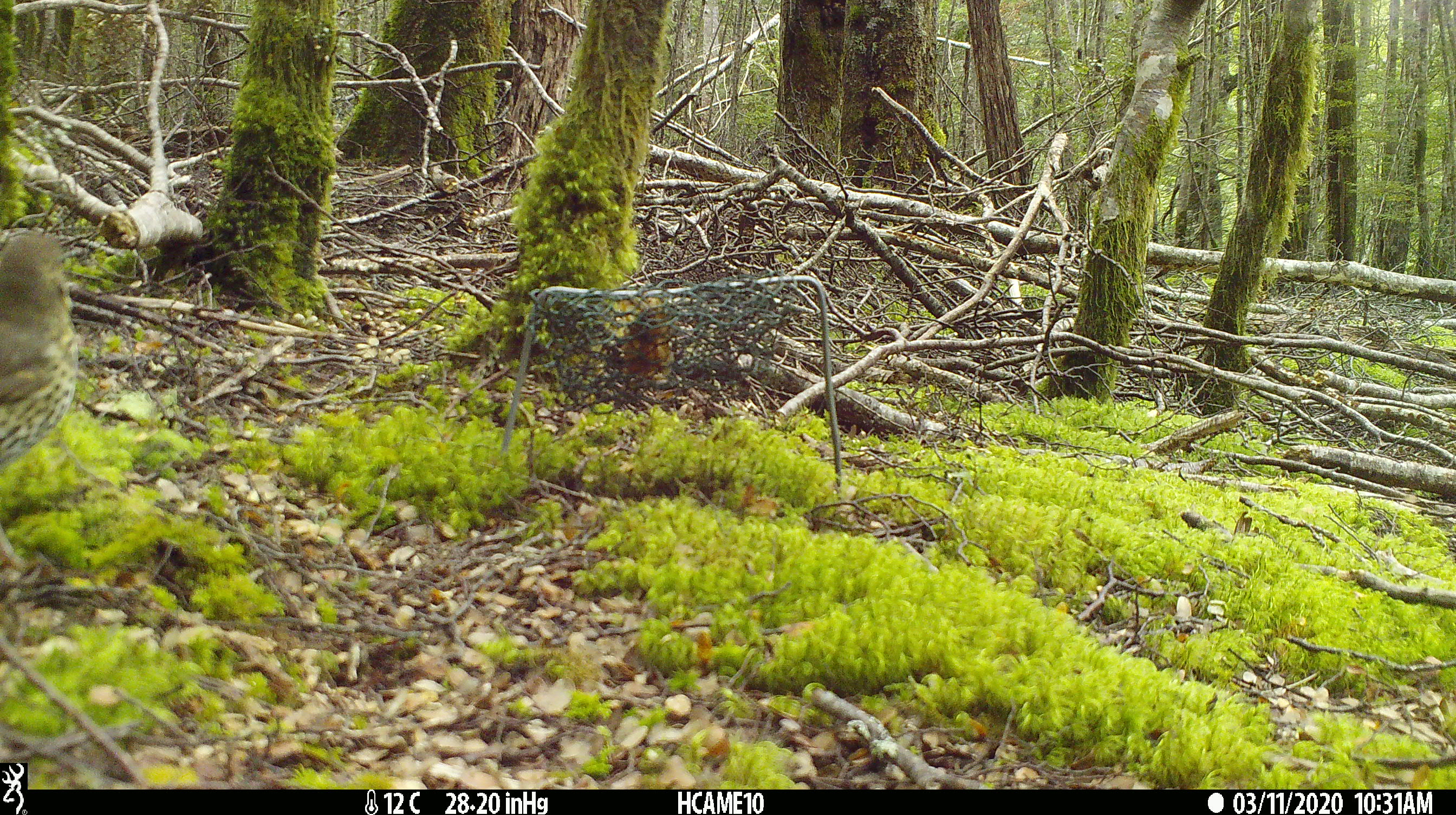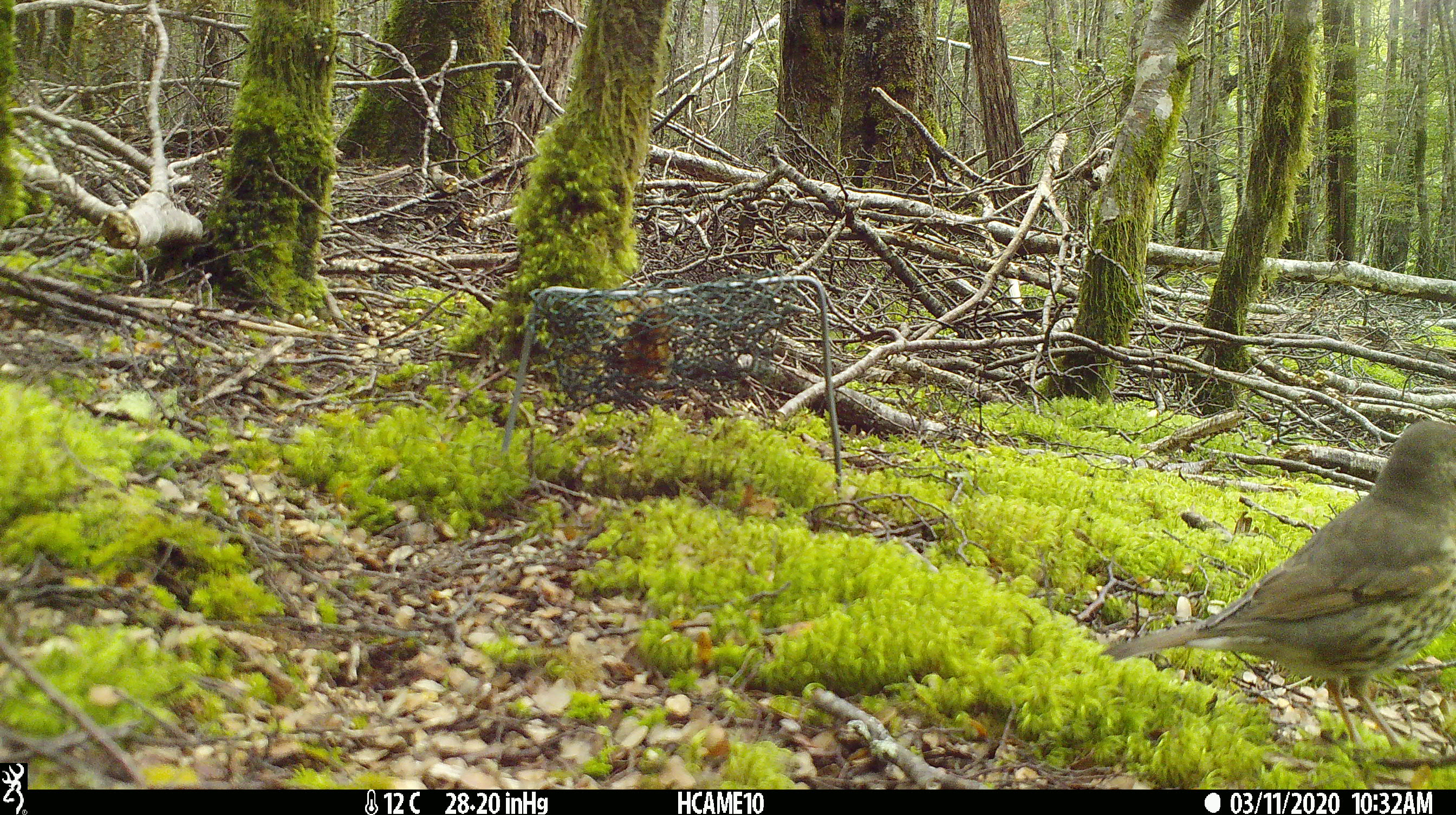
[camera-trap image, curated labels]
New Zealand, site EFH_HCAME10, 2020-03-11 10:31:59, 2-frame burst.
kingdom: Animalia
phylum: Chordata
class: Aves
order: Passeriformes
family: Turdidae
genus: Turdus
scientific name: Turdus philomelos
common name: song thrush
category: thrush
Thrush (song thrush) (Turdus philomelos).